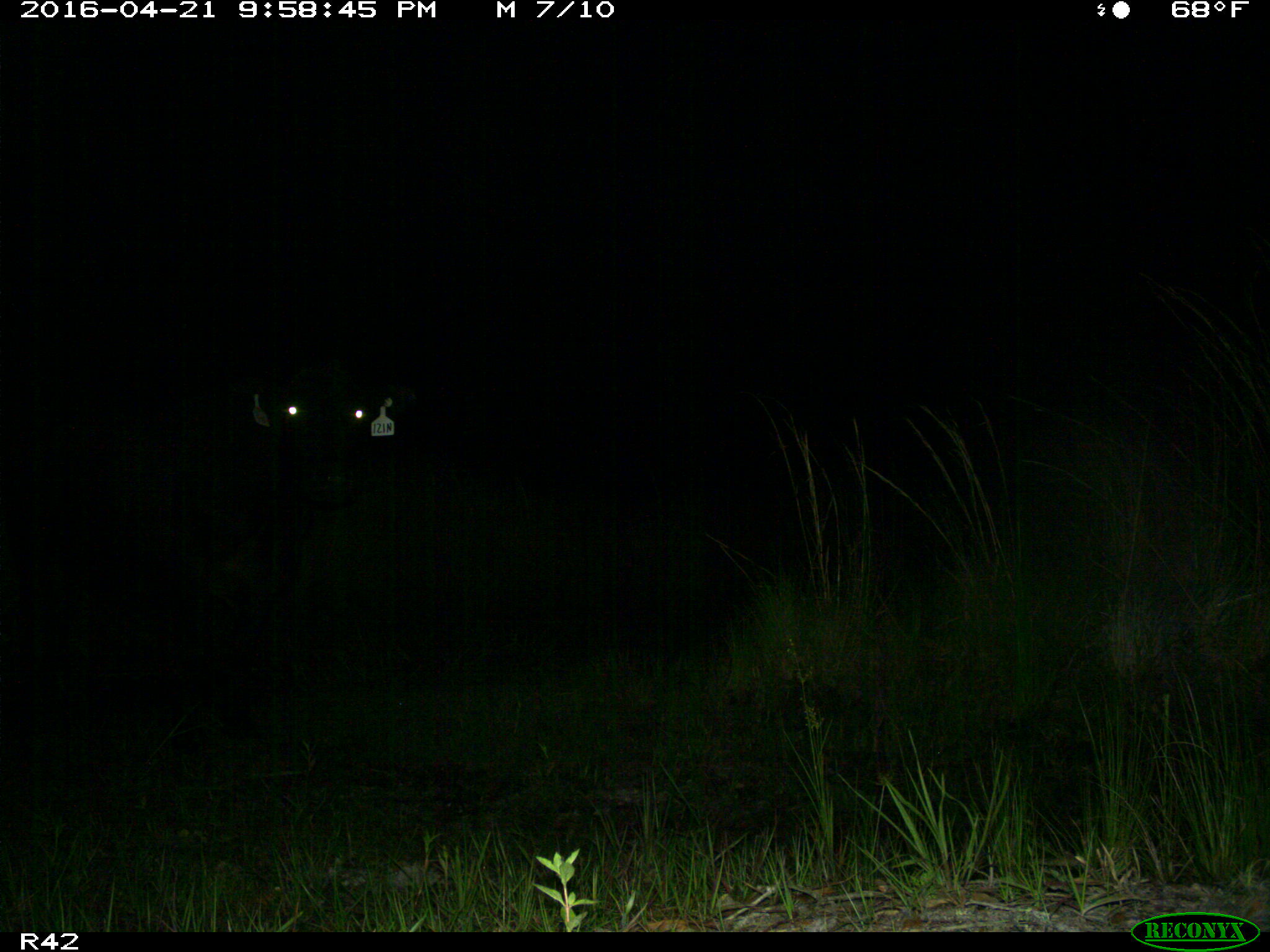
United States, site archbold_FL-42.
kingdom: Animalia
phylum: Chordata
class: Mammalia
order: Artiodactyla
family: Bovidae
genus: Bos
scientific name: Bos taurus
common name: domestic cow